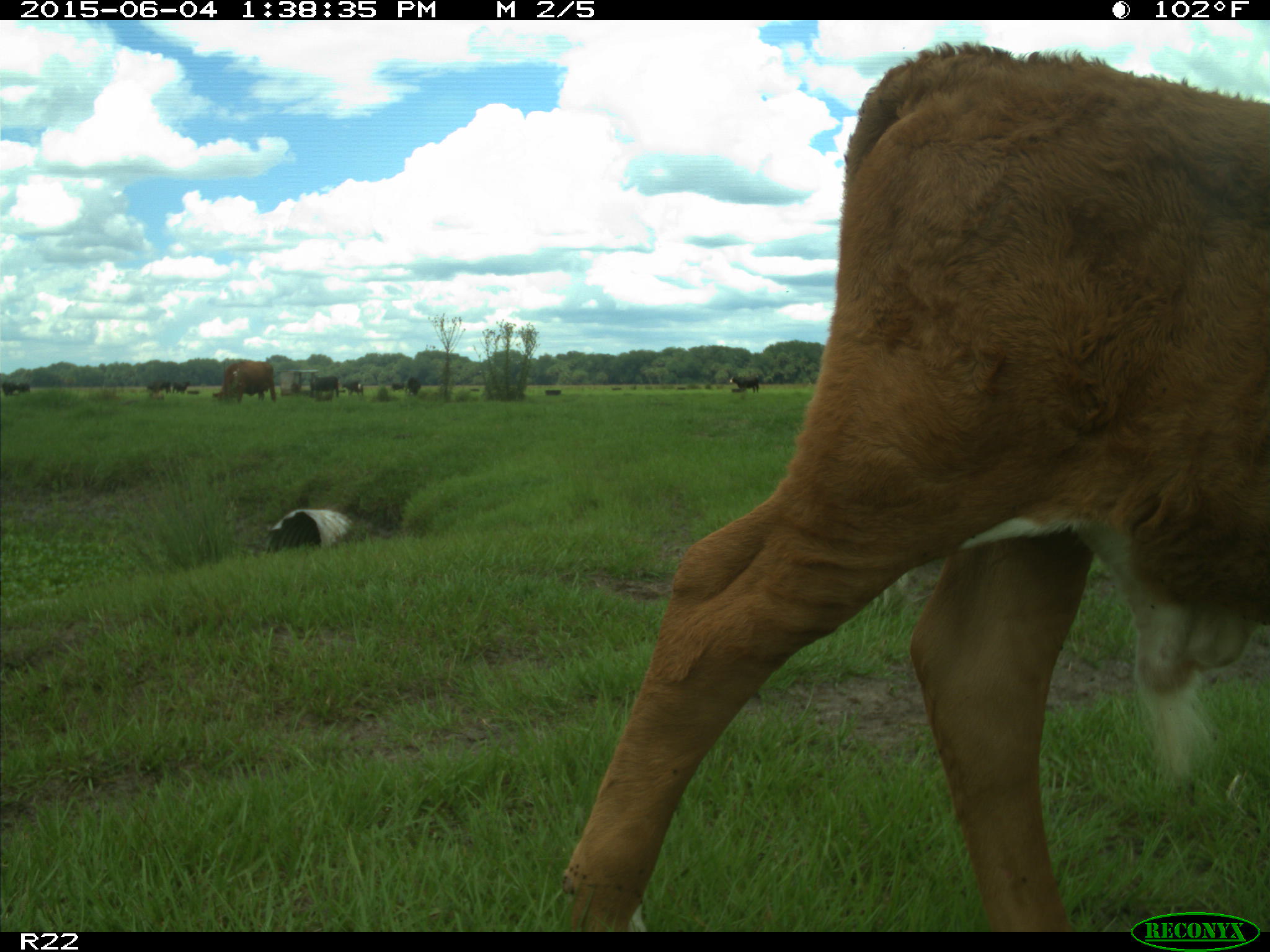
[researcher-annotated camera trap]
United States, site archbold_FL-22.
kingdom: Animalia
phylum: Chordata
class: Mammalia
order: Artiodactyla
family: Bovidae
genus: Bos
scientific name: Bos taurus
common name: domestic cow